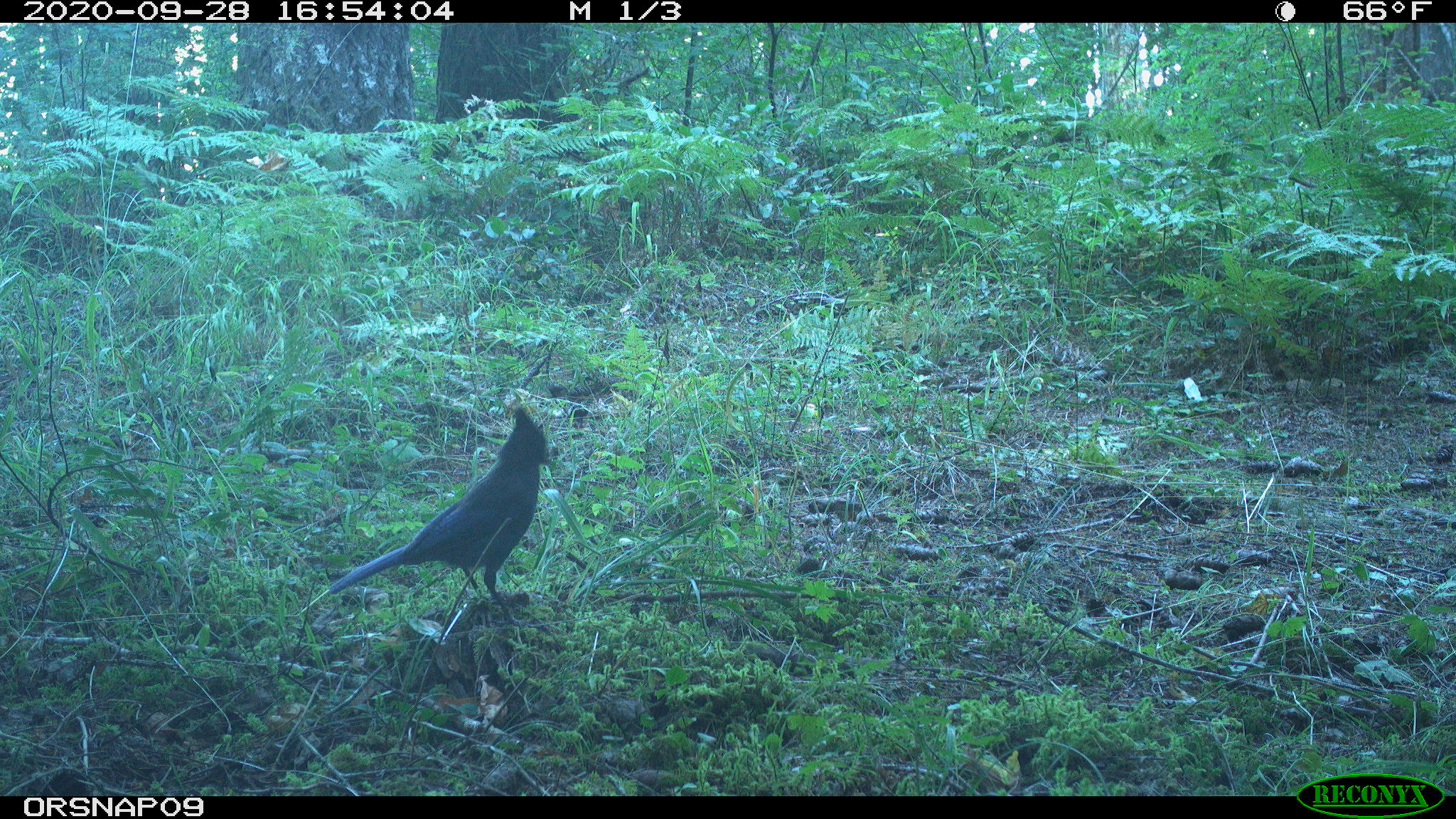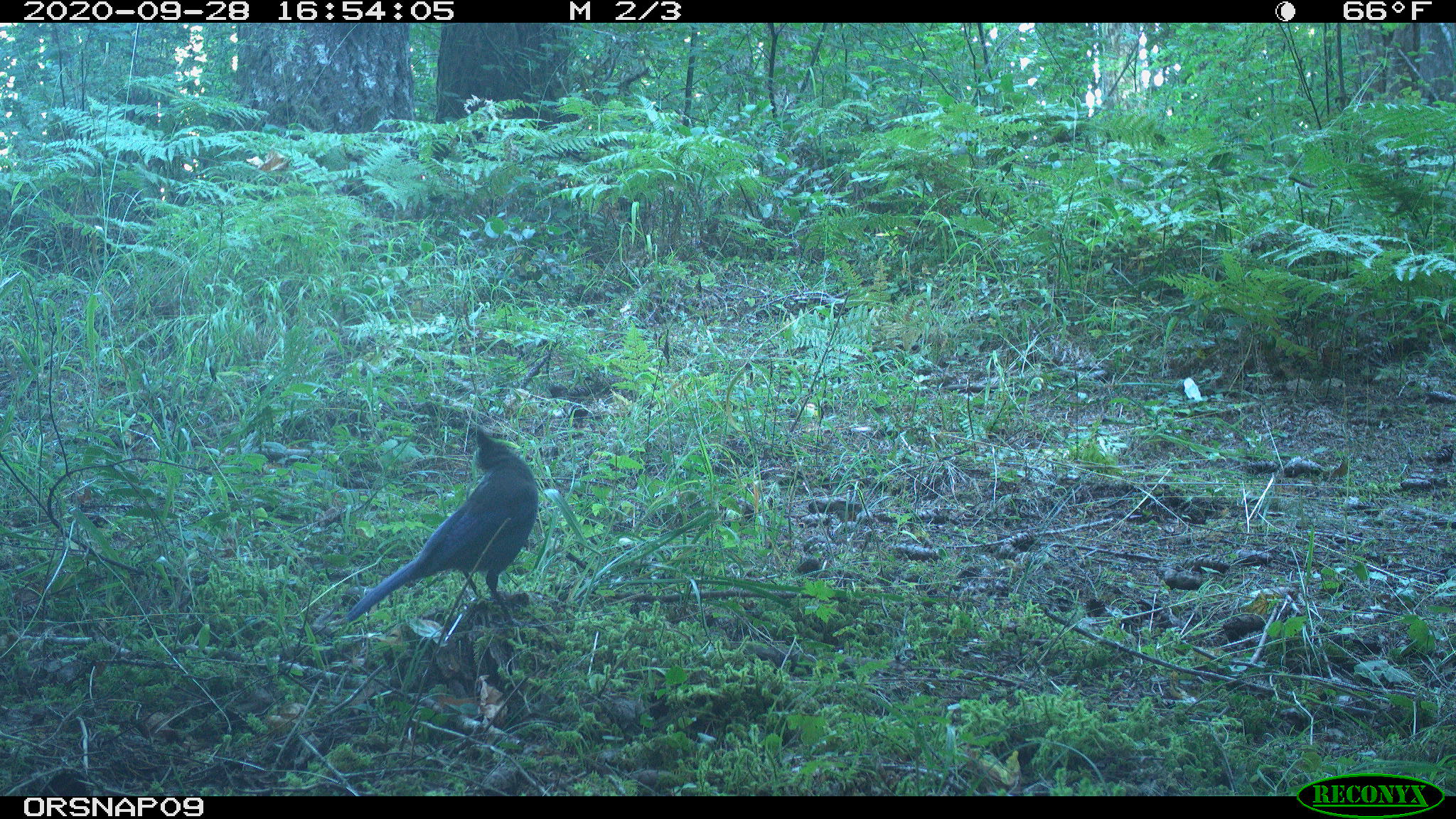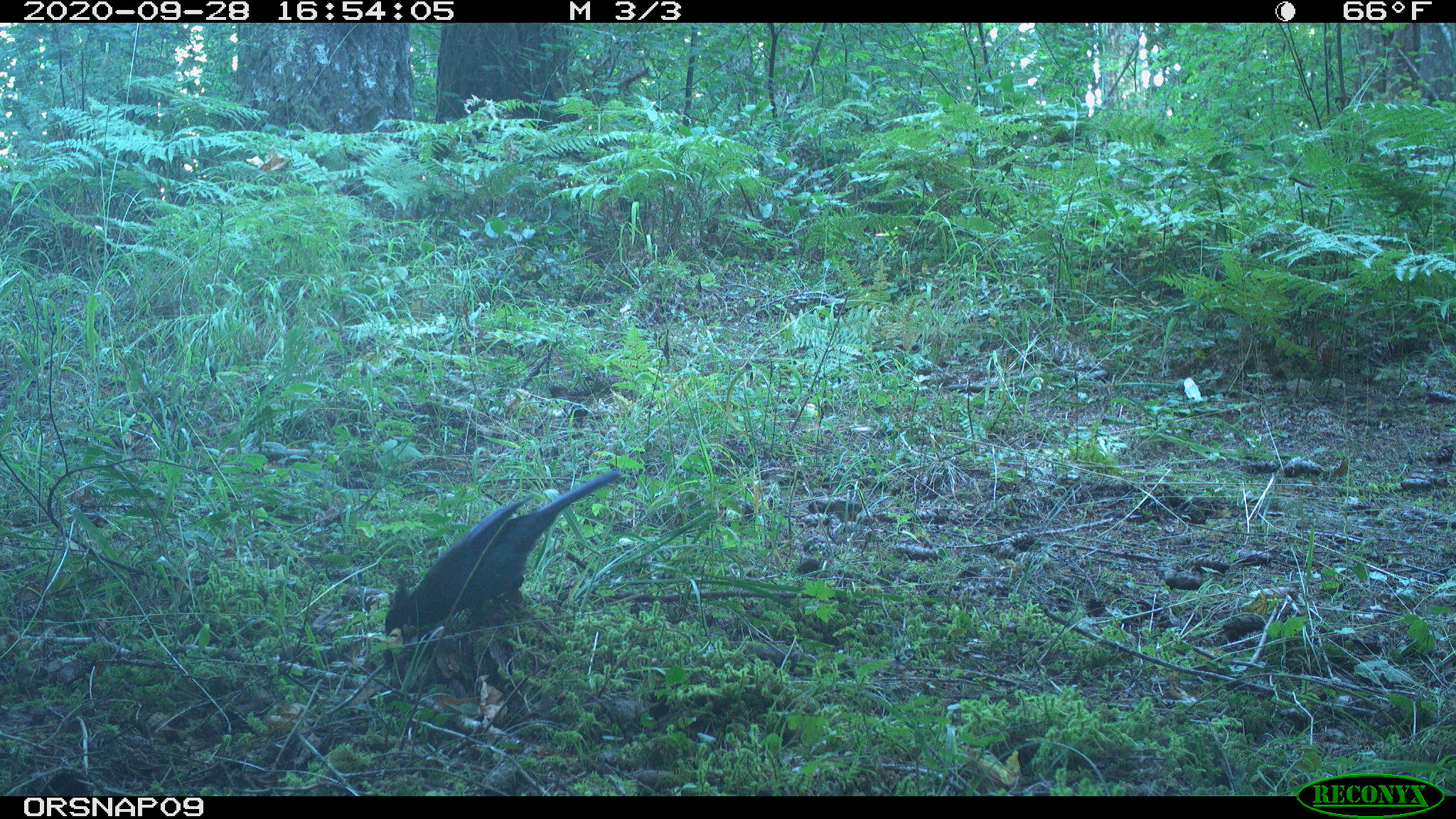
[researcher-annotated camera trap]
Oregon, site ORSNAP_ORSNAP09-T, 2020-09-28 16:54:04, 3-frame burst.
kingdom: Animalia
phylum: Chordata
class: Aves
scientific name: Aves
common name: bird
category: other bird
Other bird (bird) (Aves).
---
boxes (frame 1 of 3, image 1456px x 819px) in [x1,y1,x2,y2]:
other bird: [296,406,558,621]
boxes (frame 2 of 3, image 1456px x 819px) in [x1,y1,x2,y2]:
other bird: [314,411,552,632]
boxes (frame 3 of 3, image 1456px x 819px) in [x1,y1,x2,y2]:
other bird: [343,465,627,656]